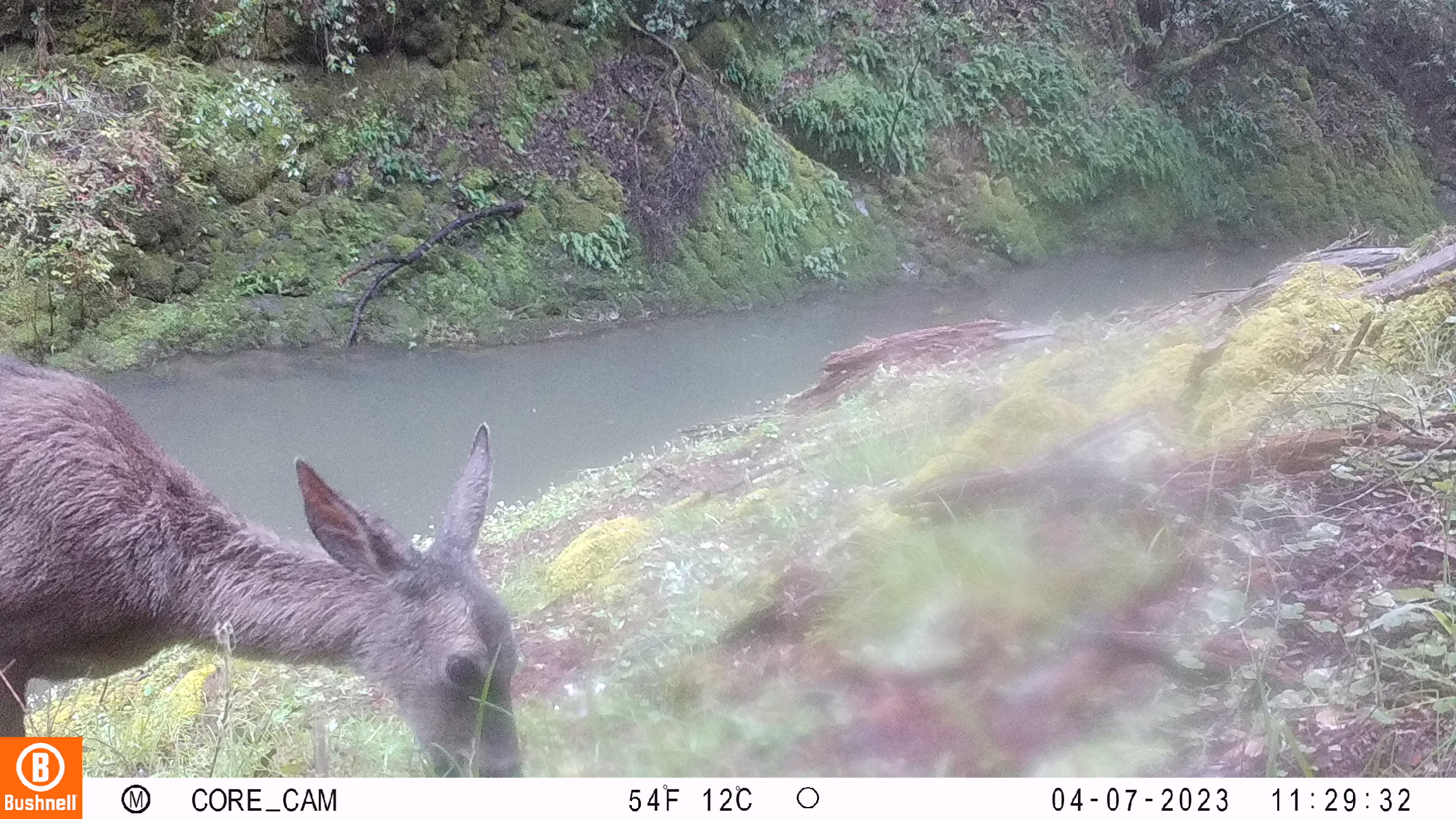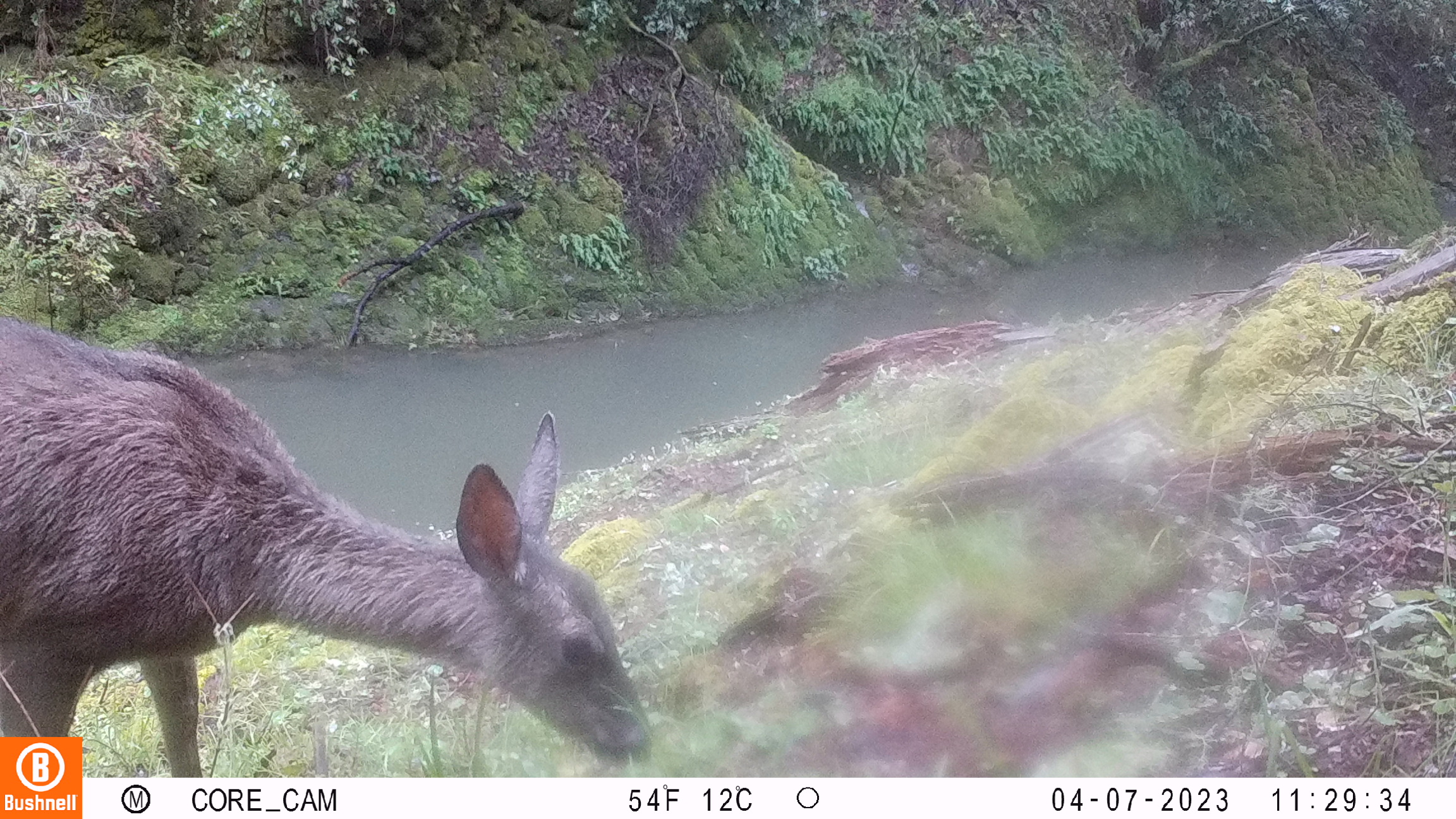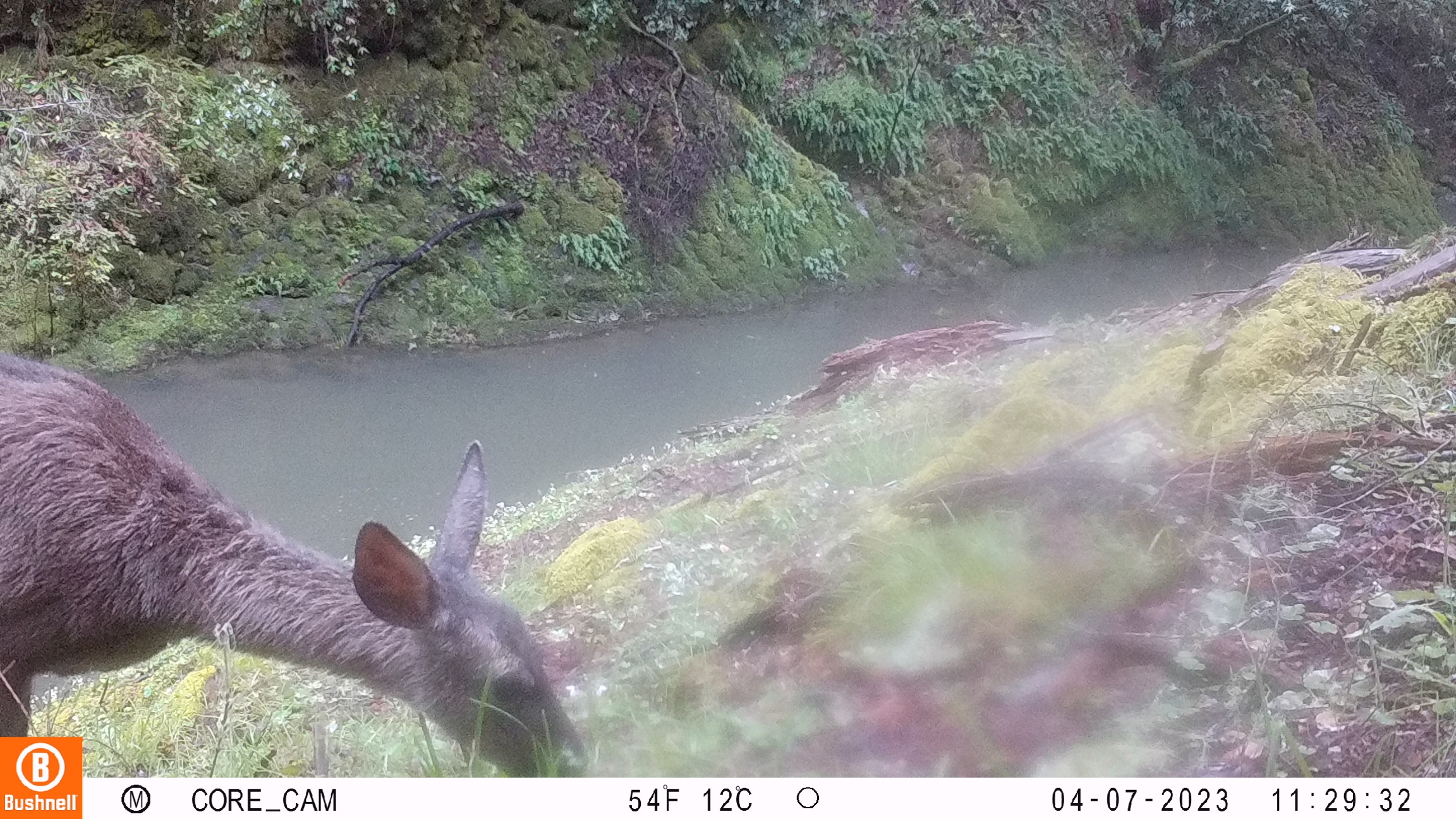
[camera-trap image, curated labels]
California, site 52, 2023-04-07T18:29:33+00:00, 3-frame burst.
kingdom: Animalia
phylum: Chordata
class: Mammalia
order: Artiodactyla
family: Cervidae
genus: Odocoileus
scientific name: Odocoileus hemionus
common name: mule deer